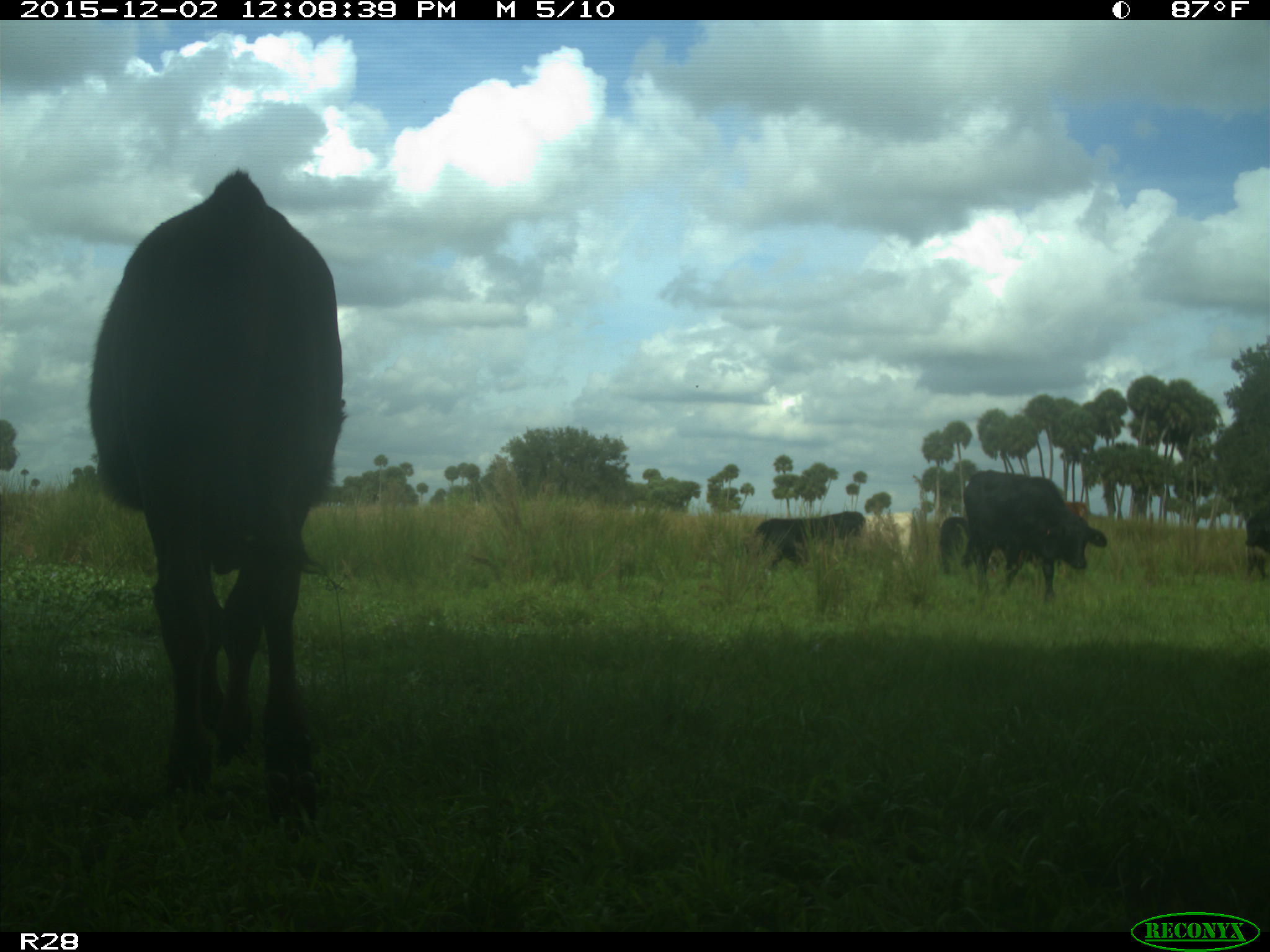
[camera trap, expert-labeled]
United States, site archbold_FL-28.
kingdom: Animalia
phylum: Chordata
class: Mammalia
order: Artiodactyla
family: Bovidae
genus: Bos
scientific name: Bos taurus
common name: domestic cow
Bos taurus (domestic cow).